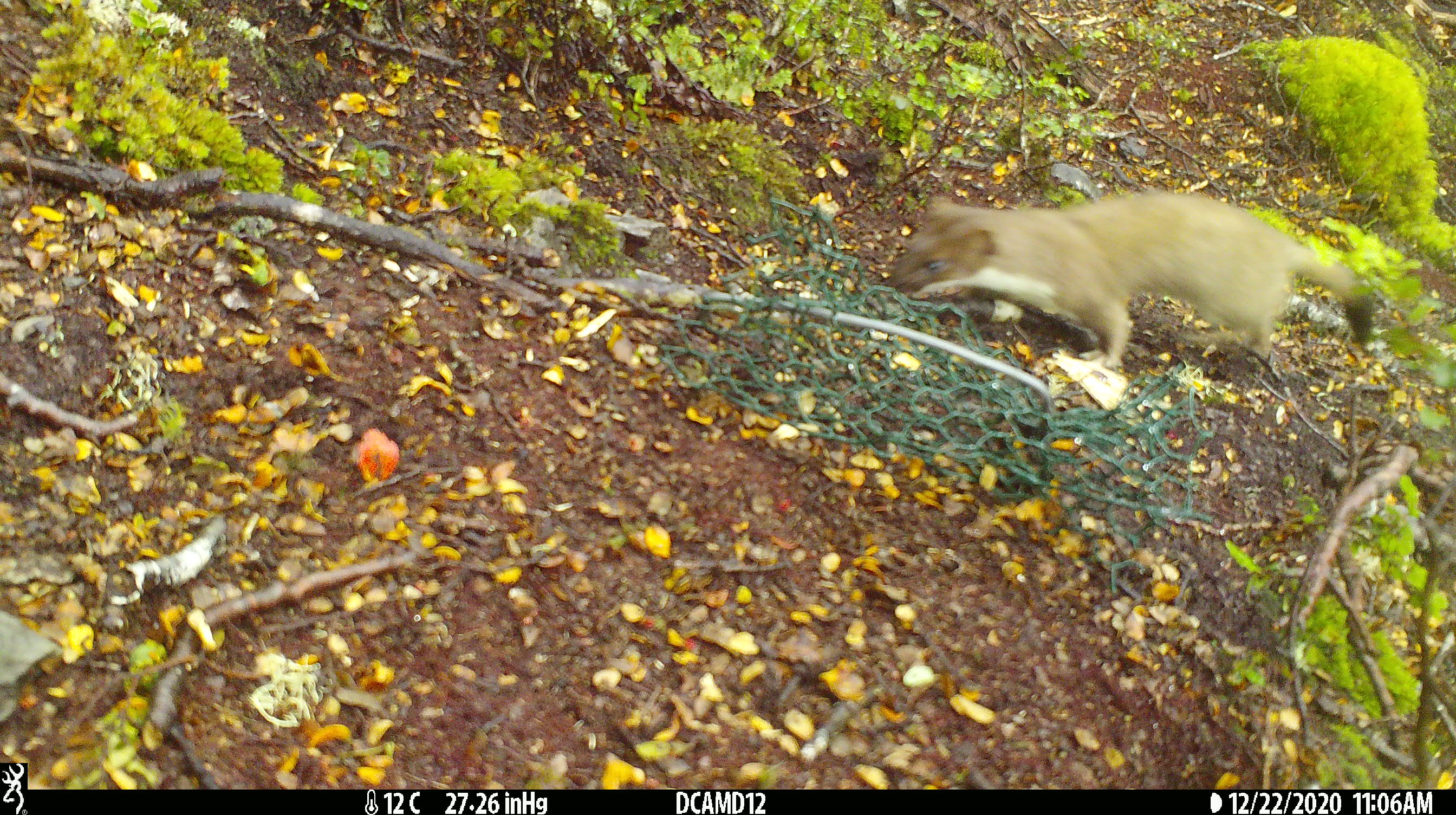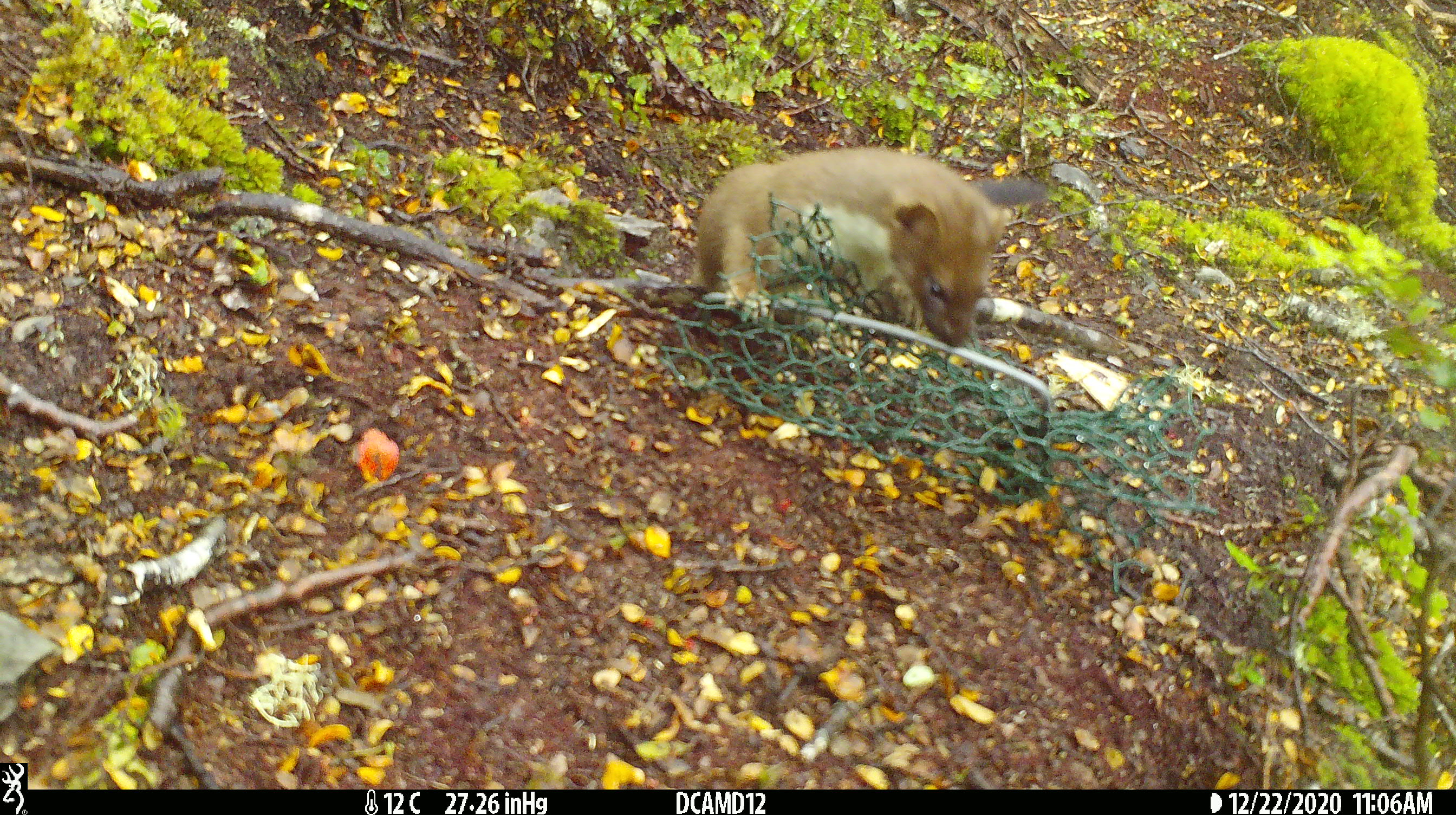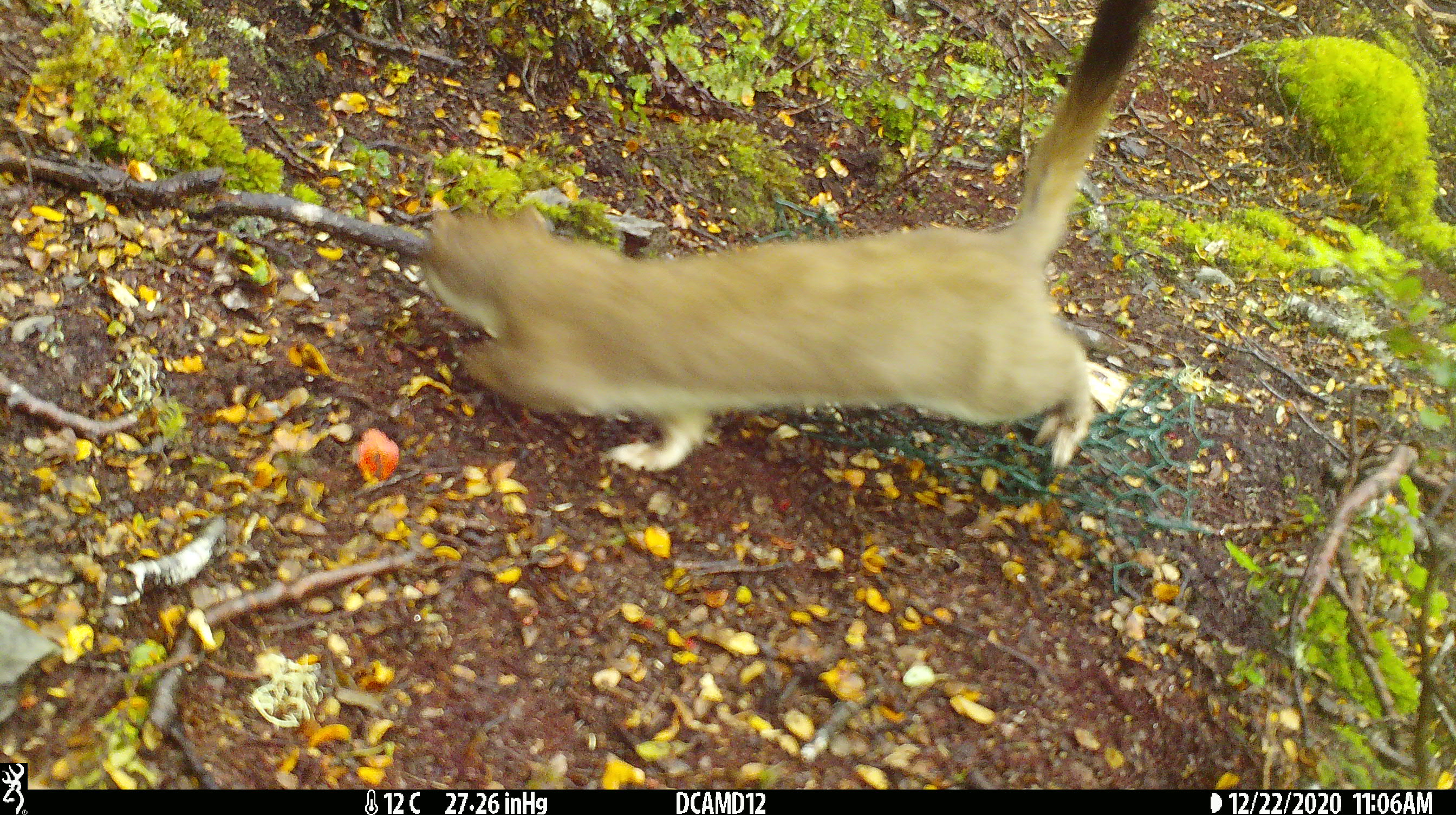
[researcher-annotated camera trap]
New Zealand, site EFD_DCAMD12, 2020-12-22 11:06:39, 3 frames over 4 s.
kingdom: Animalia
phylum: Chordata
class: Mammalia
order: Carnivora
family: Mustelidae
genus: Mustela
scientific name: Mustela erminea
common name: stoat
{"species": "stoat (Mustela erminea)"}